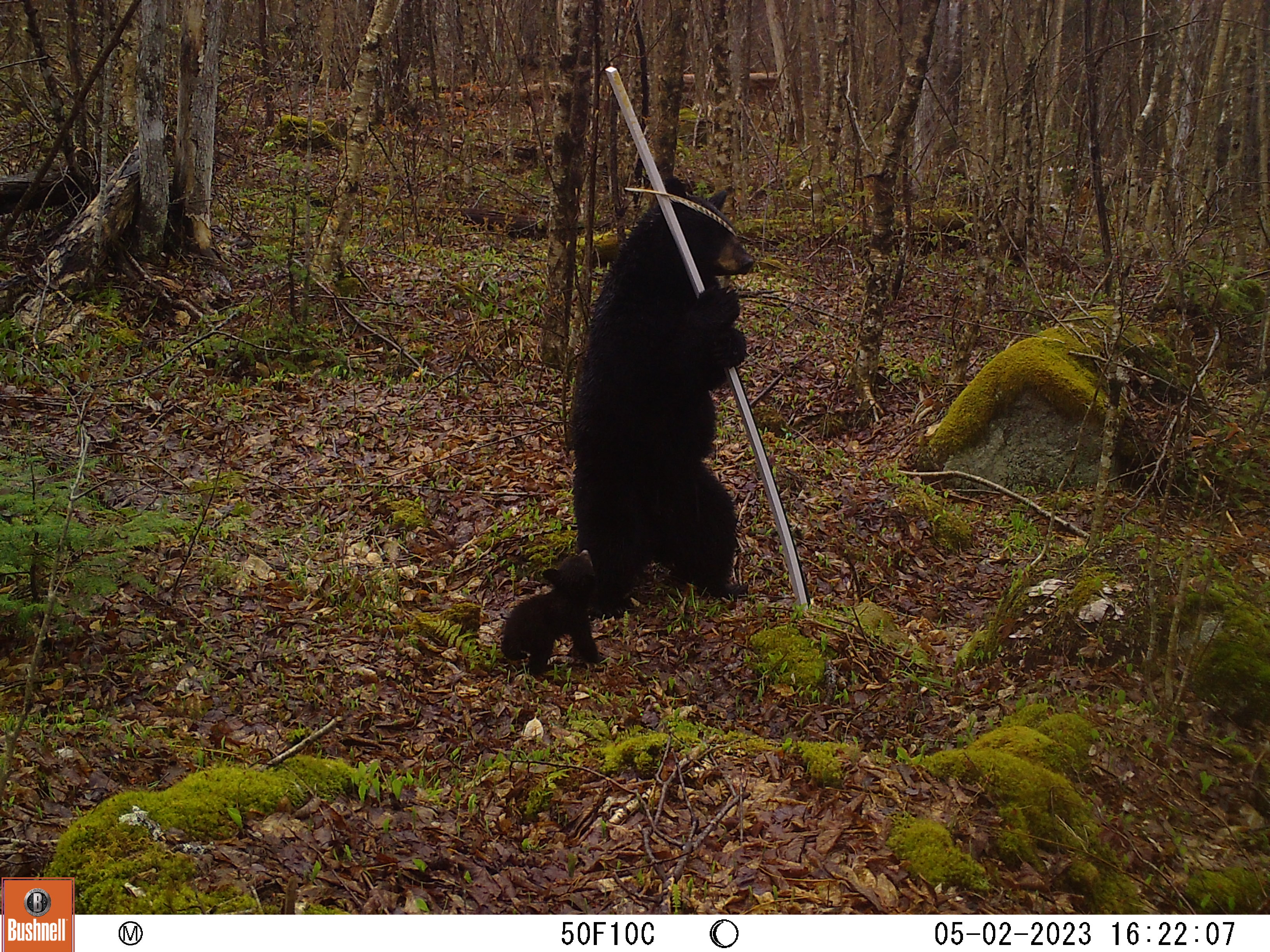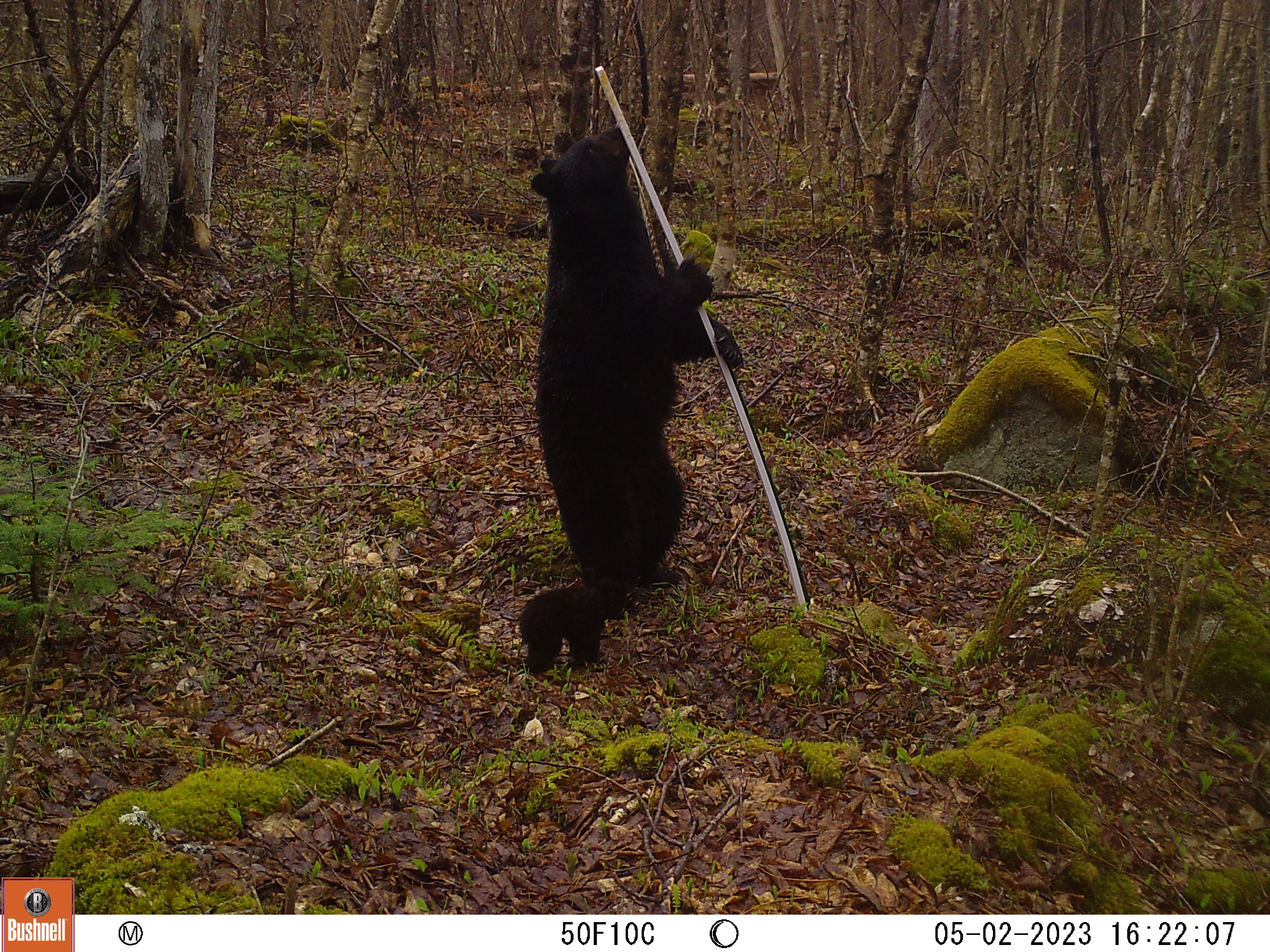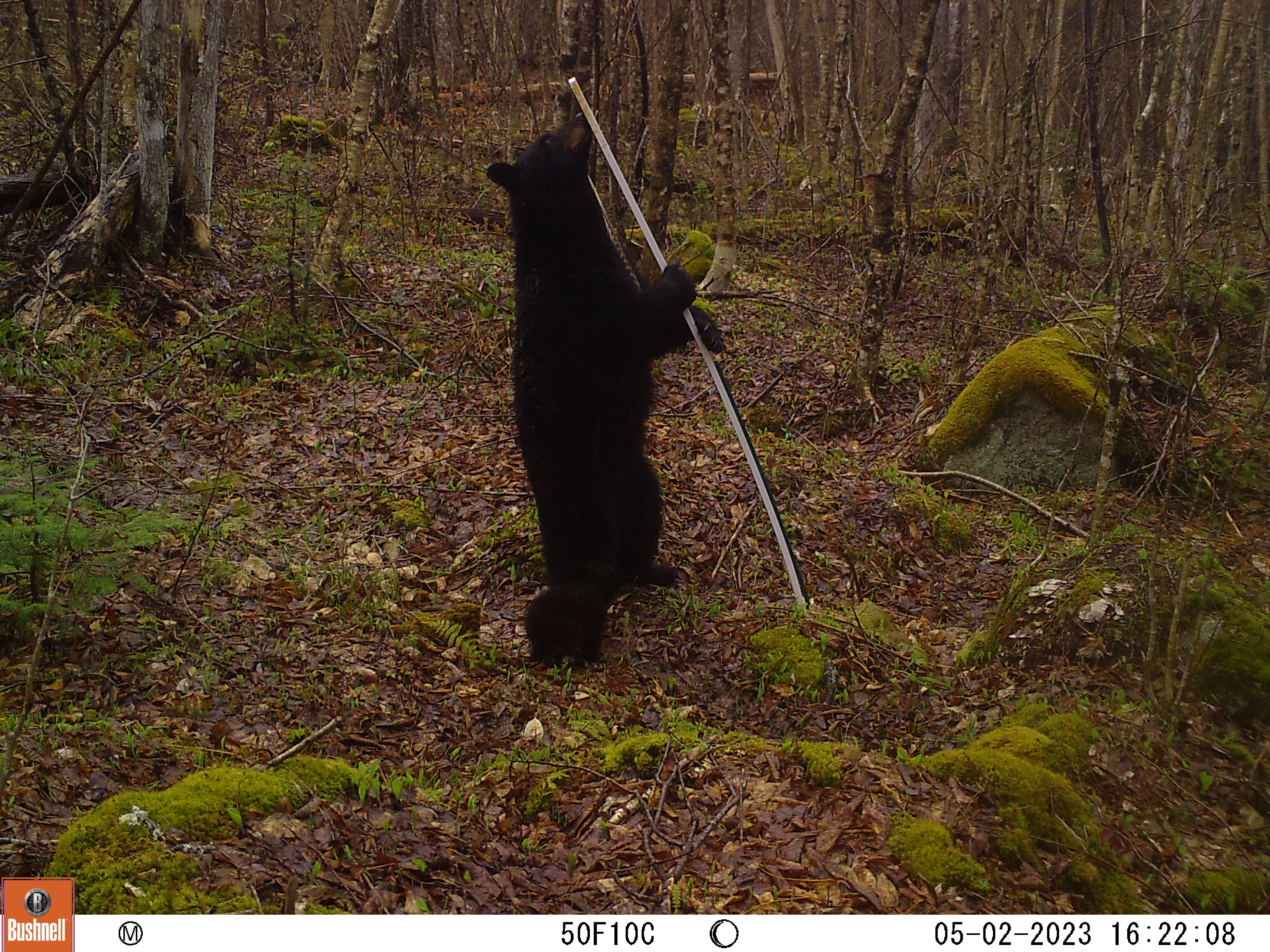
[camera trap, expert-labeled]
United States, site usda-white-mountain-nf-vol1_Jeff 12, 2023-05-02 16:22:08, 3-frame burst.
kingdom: Animalia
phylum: Chordata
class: Mammalia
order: Carnivora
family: Ursidae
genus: Ursus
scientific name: Ursus americanus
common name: black bear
Black bear (Ursus americanus).